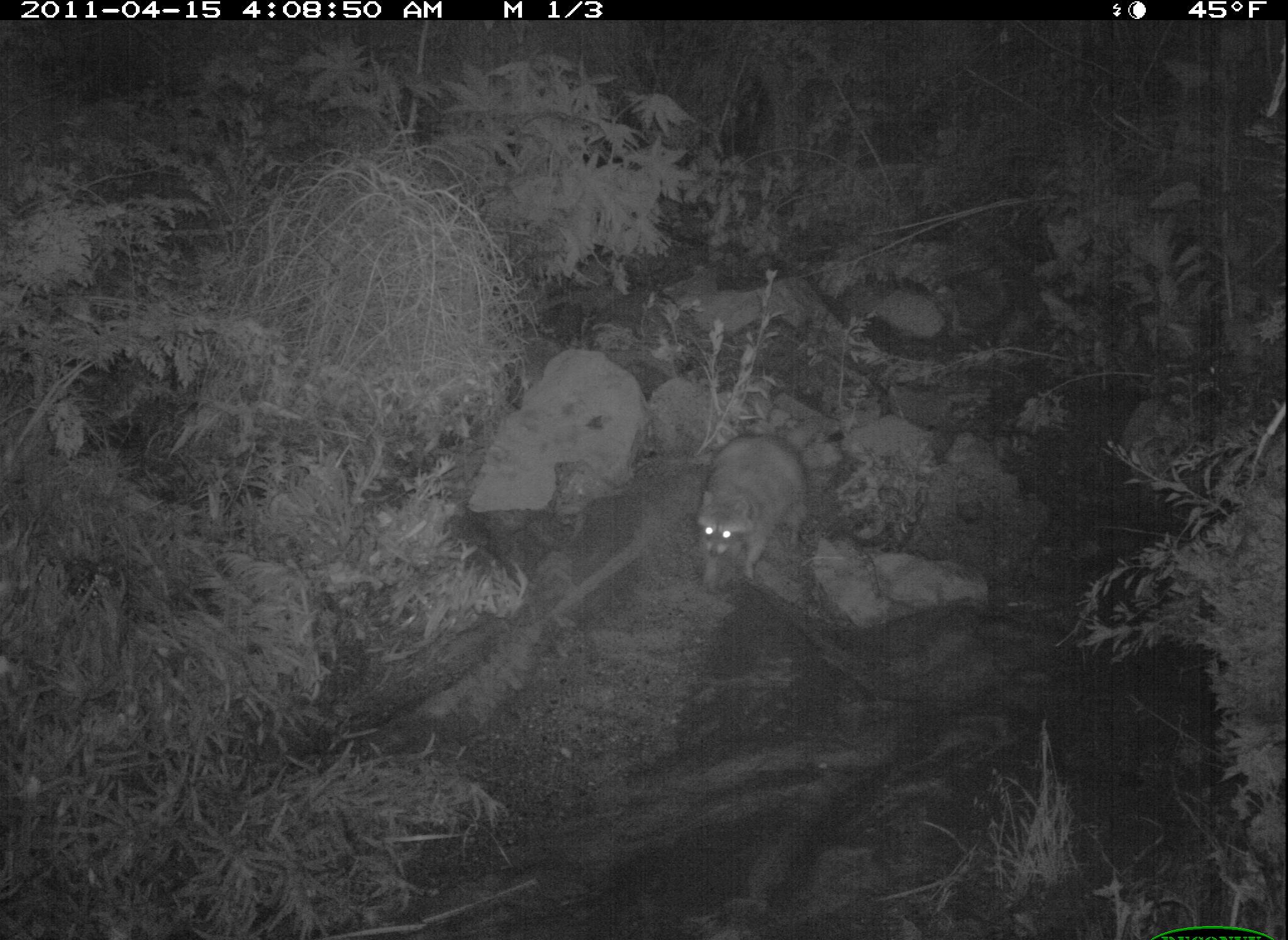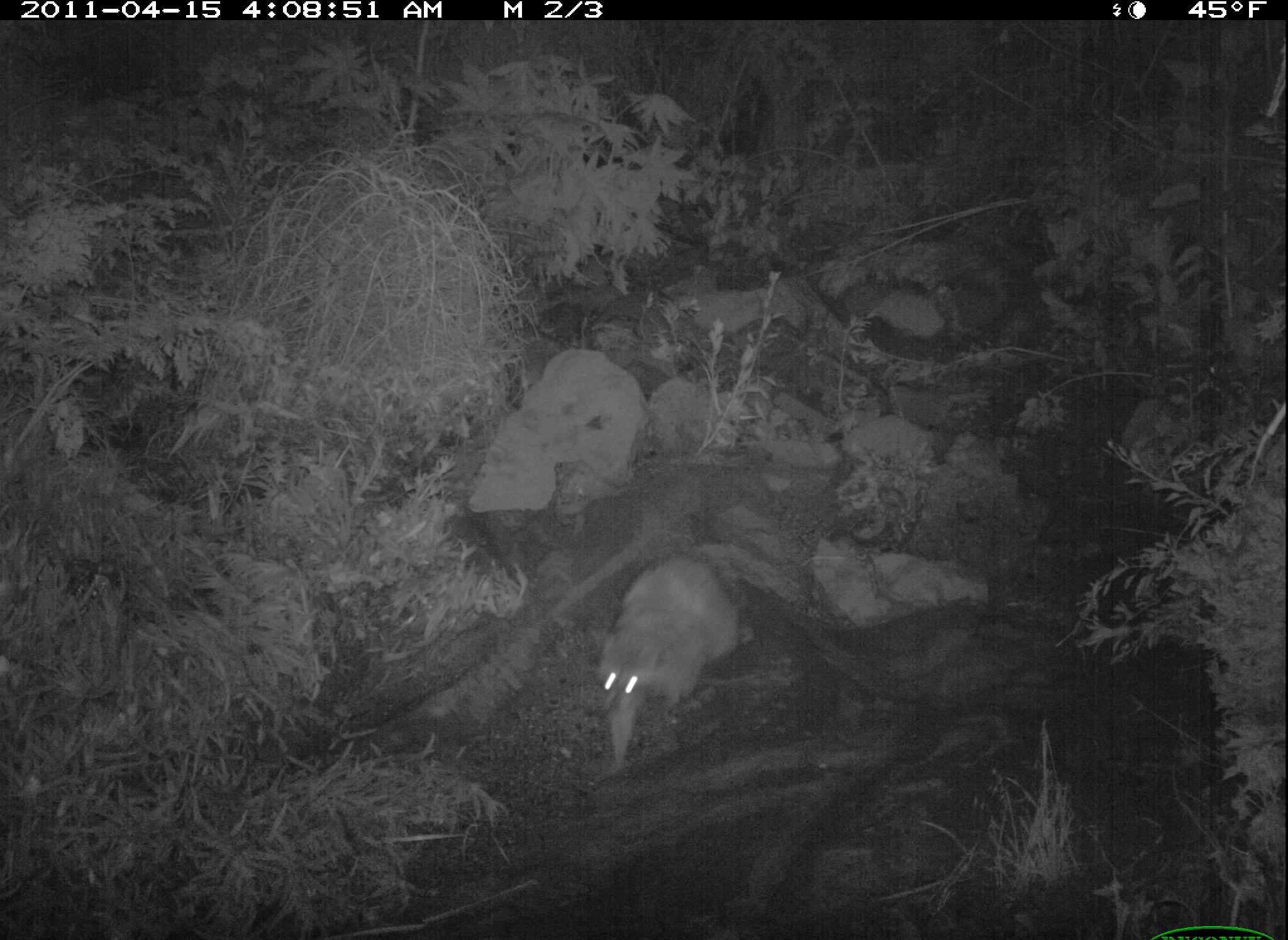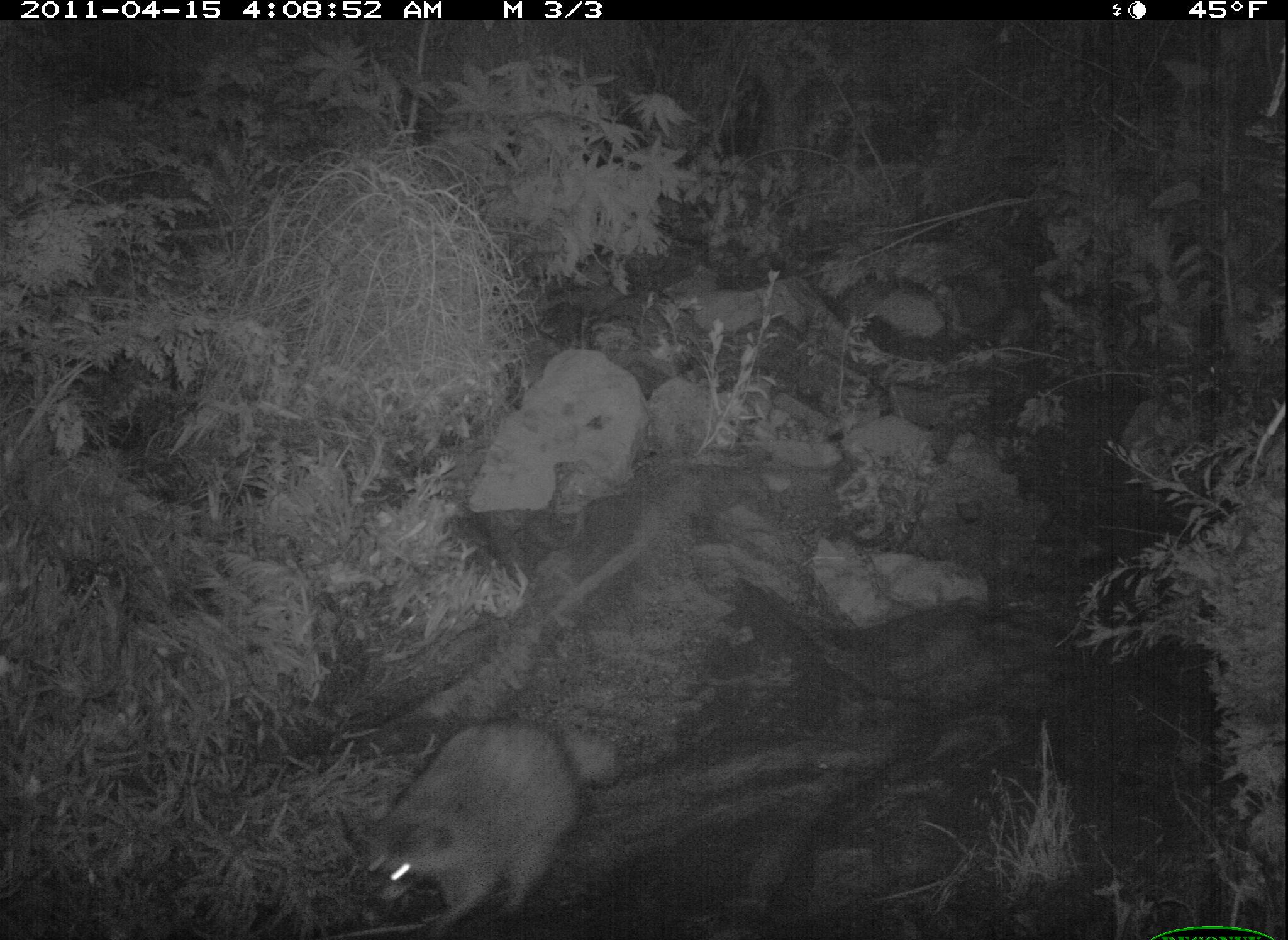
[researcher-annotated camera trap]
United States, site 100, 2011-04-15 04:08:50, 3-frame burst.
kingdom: Animalia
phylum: Chordata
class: Mammalia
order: Carnivora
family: Procyonidae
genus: Procyon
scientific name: Procyon lotor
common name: raccoon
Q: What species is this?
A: Raccoon (Procyon lotor).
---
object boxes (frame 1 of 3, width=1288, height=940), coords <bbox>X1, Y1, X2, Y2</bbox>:
raccoon: <bbox>684, 424, 829, 606</bbox>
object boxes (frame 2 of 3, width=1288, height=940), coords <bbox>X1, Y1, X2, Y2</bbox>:
raccoon: <bbox>572, 544, 758, 783</bbox>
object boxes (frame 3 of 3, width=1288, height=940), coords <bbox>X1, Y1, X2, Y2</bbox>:
raccoon: <bbox>322, 707, 623, 937</bbox>